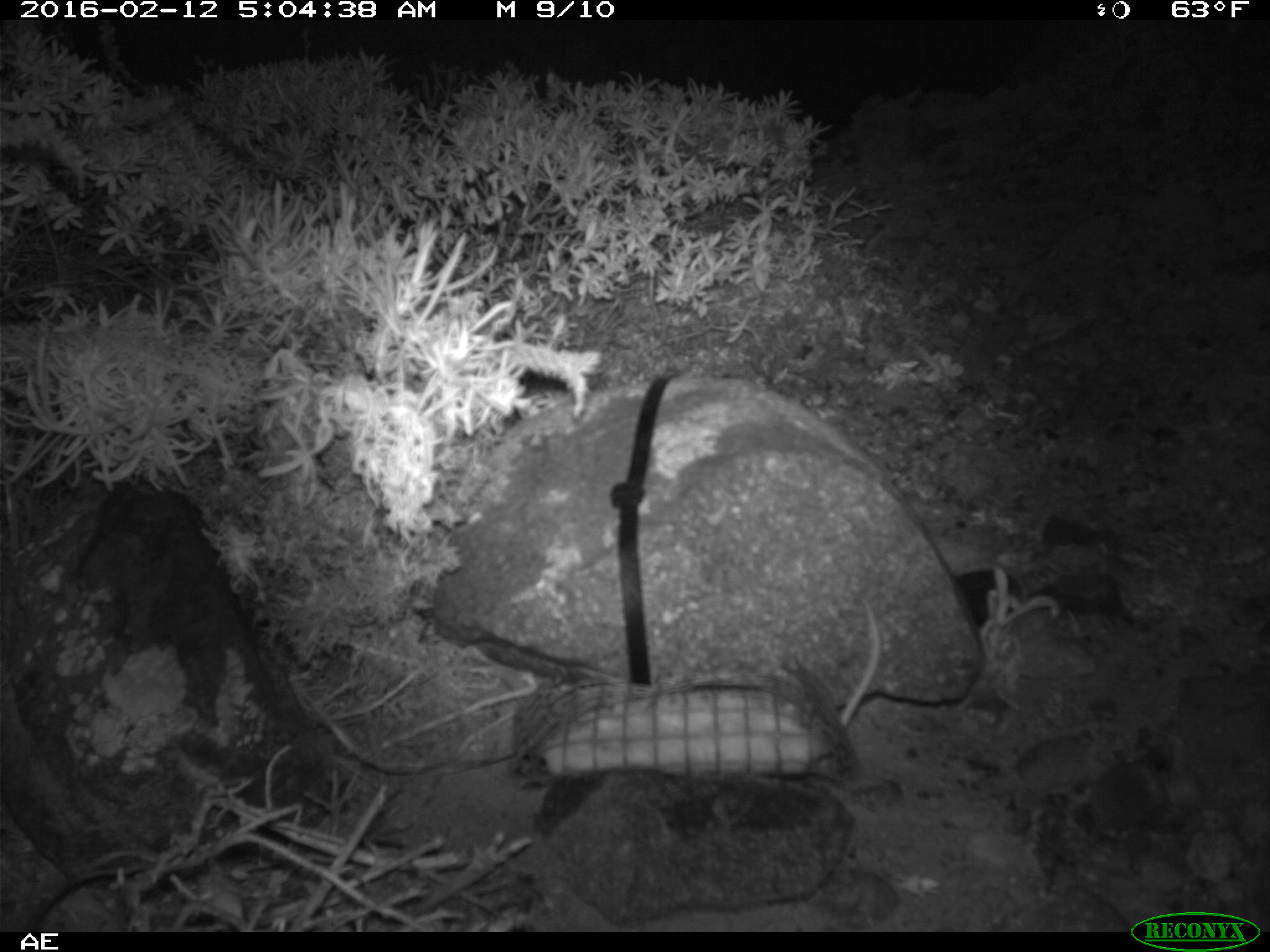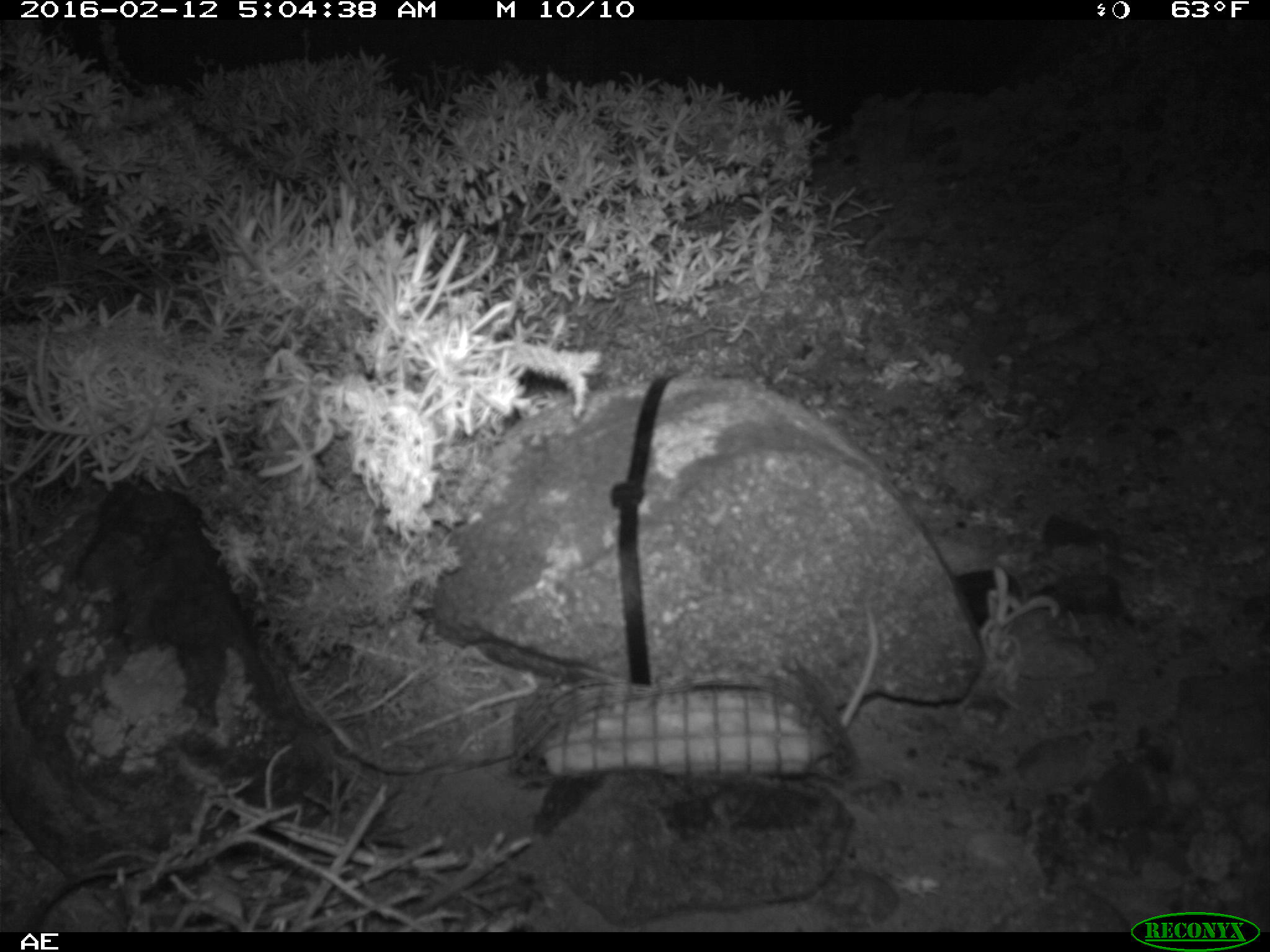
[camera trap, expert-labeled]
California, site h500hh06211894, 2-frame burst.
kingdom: Animalia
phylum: Chordata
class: Mammalia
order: Rodentia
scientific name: Rodentia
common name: rodent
Rodent (Rodentia).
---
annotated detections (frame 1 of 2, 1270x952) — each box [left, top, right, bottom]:
rodent: [839, 600, 882, 727]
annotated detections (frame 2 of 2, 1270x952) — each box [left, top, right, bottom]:
rodent: [839, 604, 877, 728]